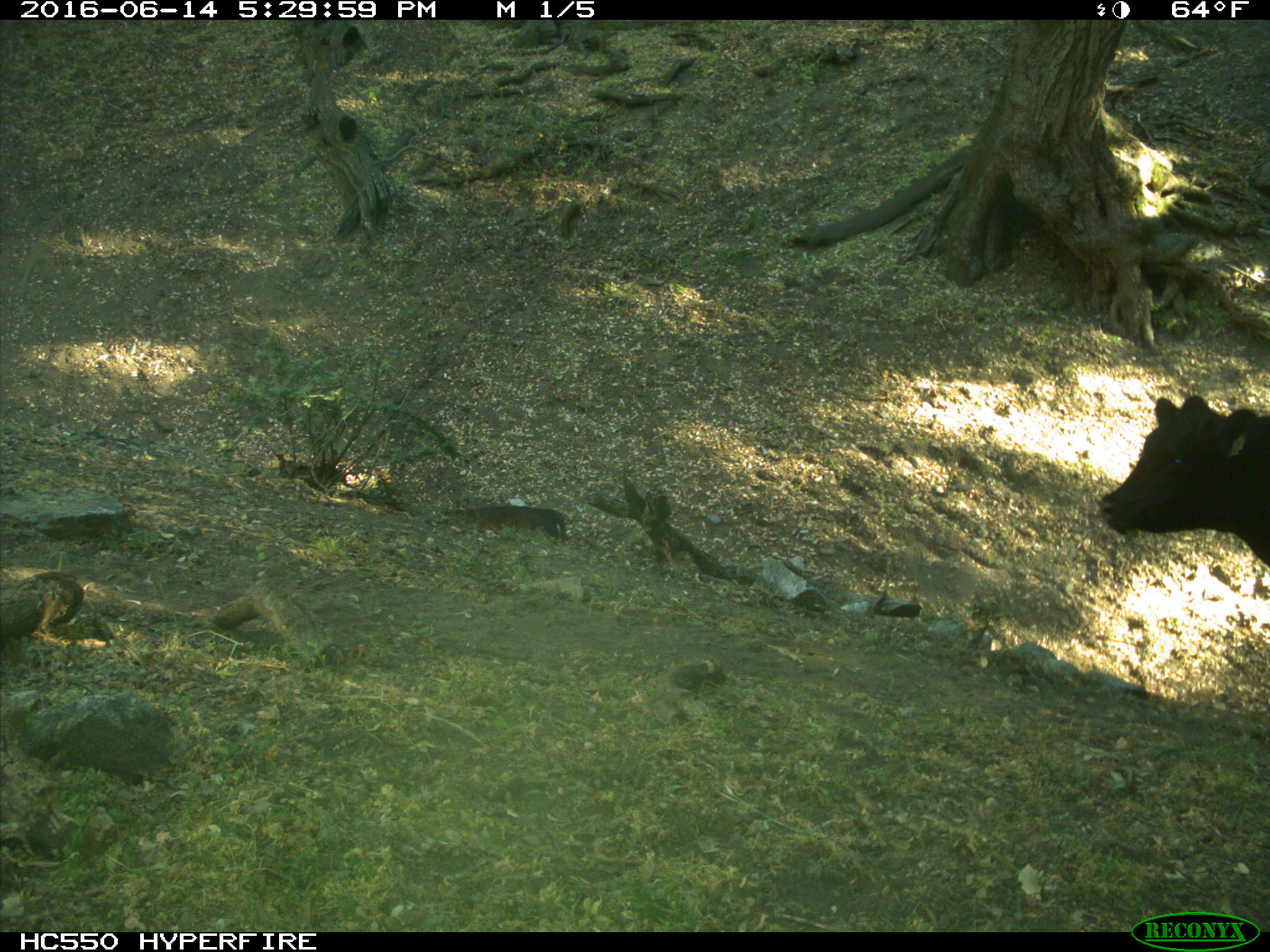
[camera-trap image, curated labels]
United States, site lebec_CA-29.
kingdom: Animalia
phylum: Chordata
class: Mammalia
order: Artiodactyla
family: Bovidae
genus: Bos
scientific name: Bos taurus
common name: domestic cow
Bos taurus (domestic cow).